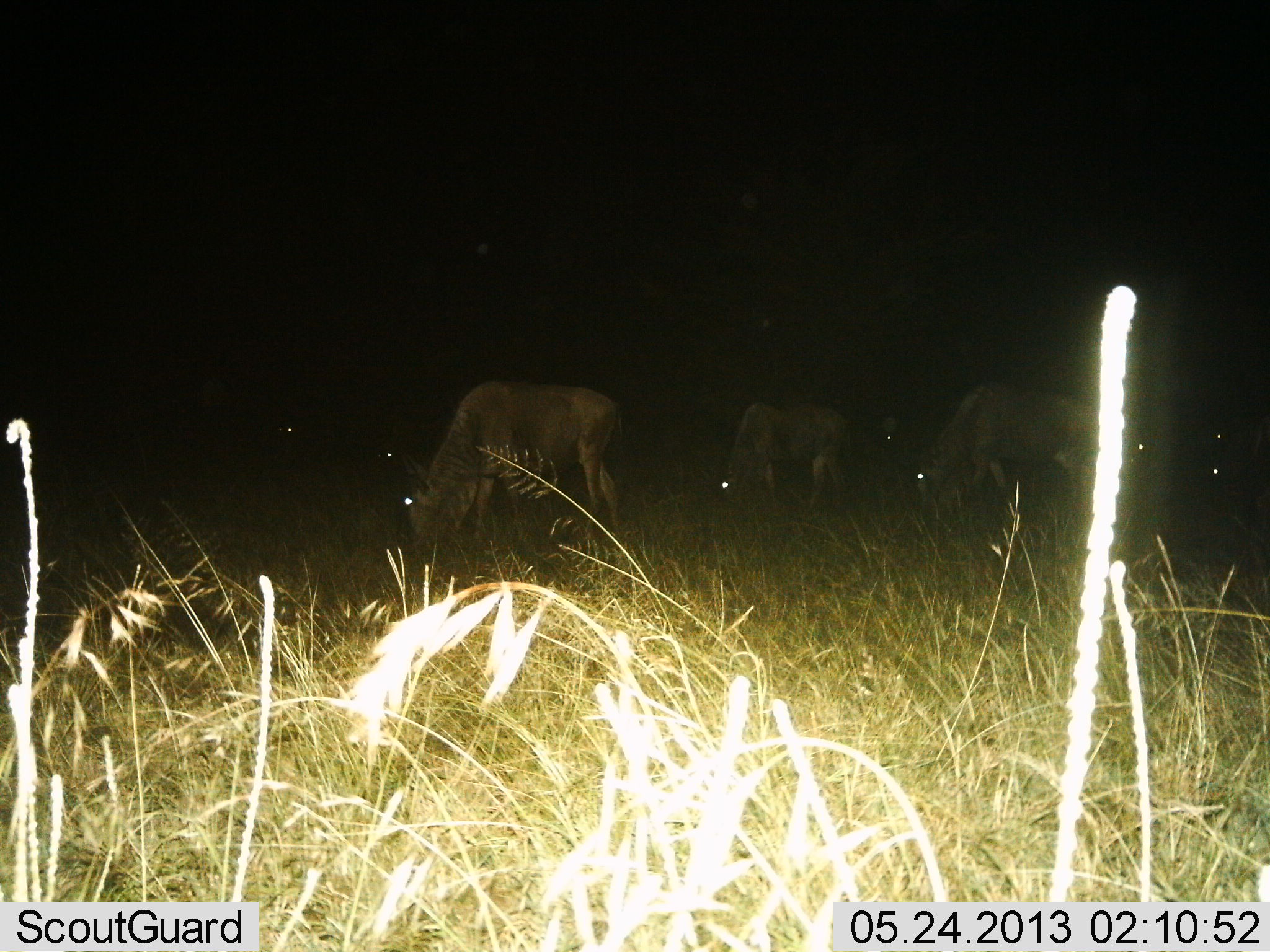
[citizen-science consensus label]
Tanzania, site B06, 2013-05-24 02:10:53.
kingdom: Animalia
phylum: Chordata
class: Mammalia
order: Artiodactyla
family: Bovidae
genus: Connochaetes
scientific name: Connochaetes taurinus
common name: blue wildebeest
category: wildebeest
Wildebeest (blue wildebeest) (Connochaetes taurinus), count 4. Behavior (volunteer vote fractions): standing 20%, resting 0%, moving 0%, interacting 0%. Young present (vote fraction): 0%. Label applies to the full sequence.